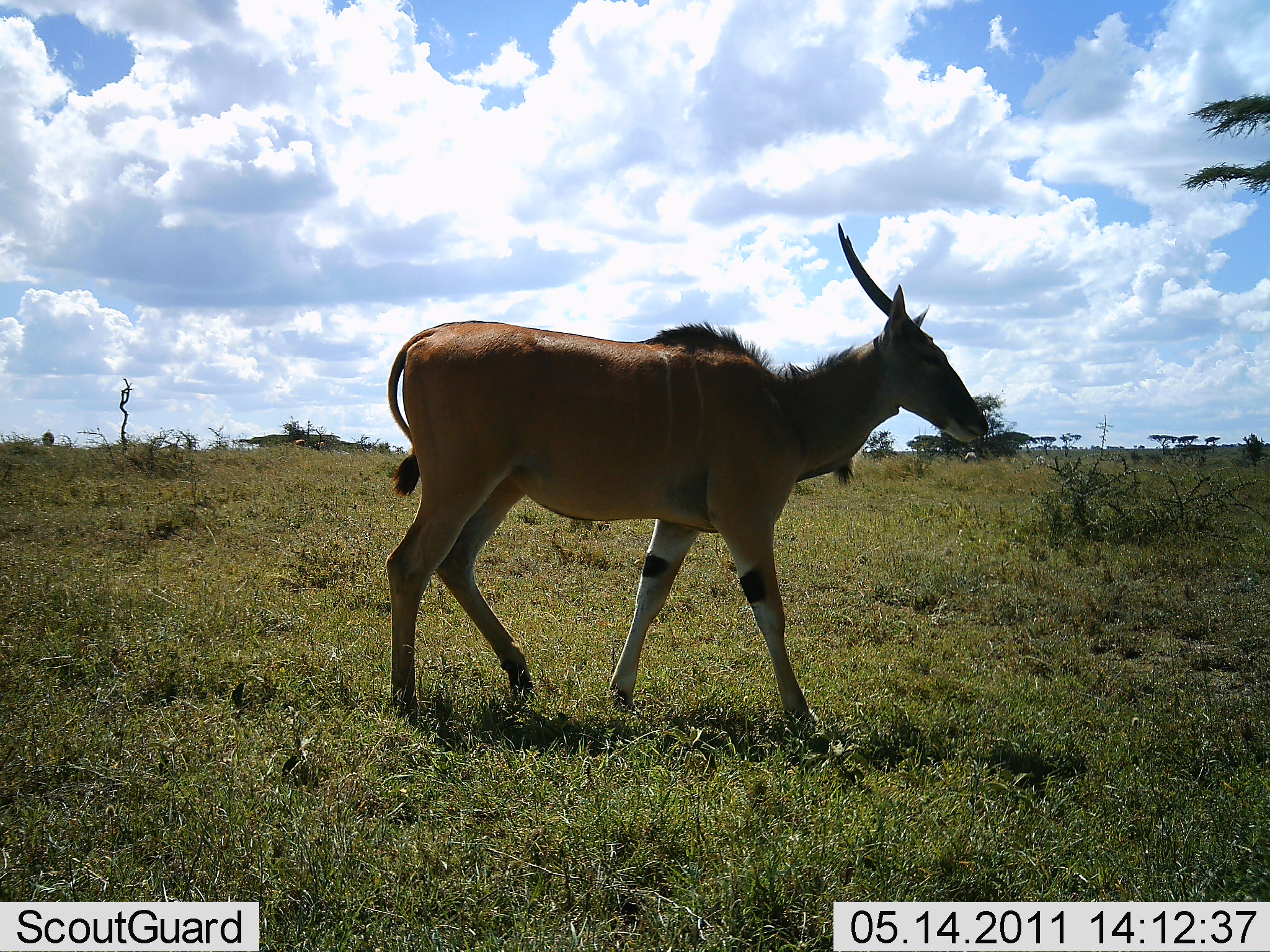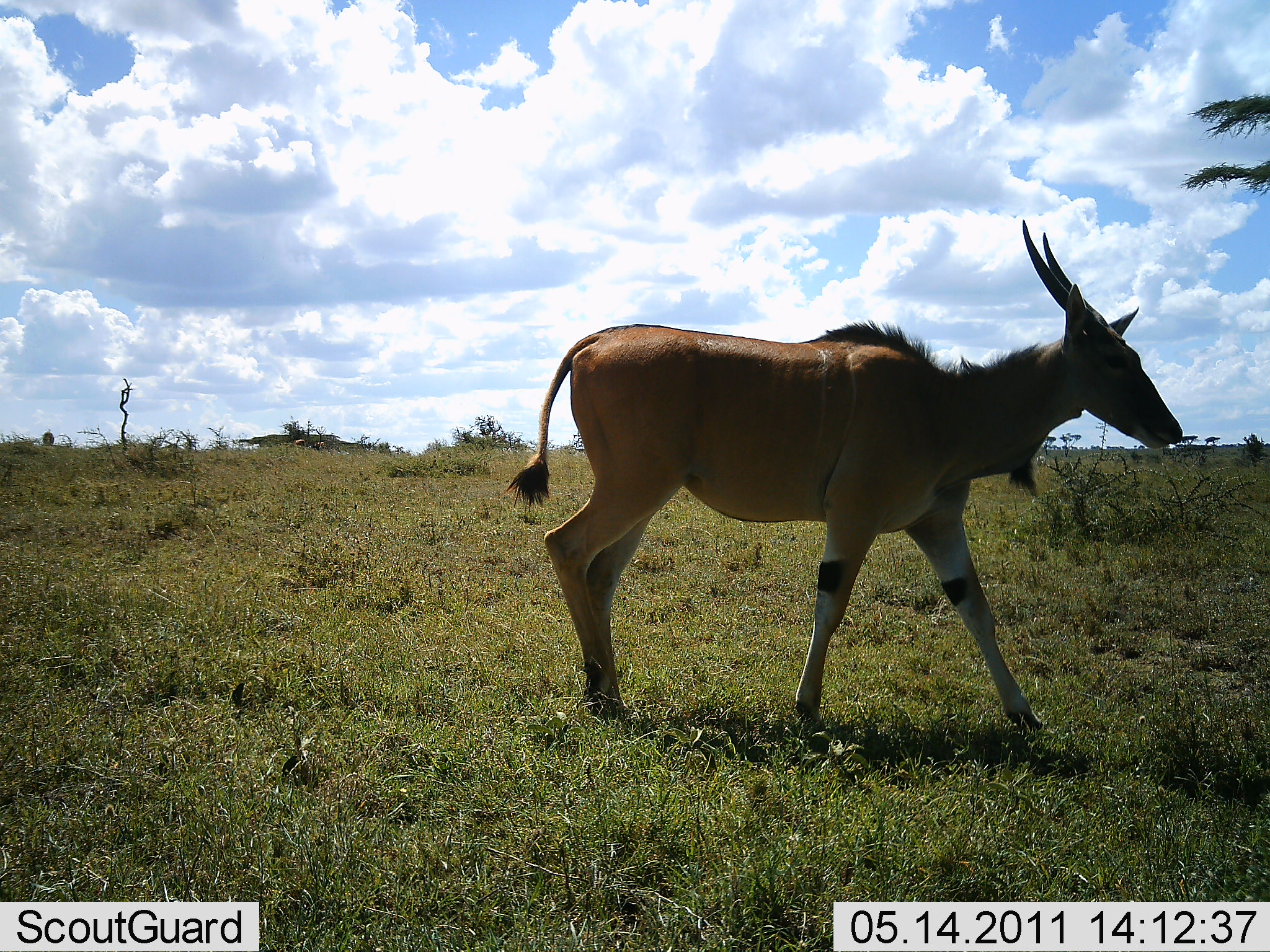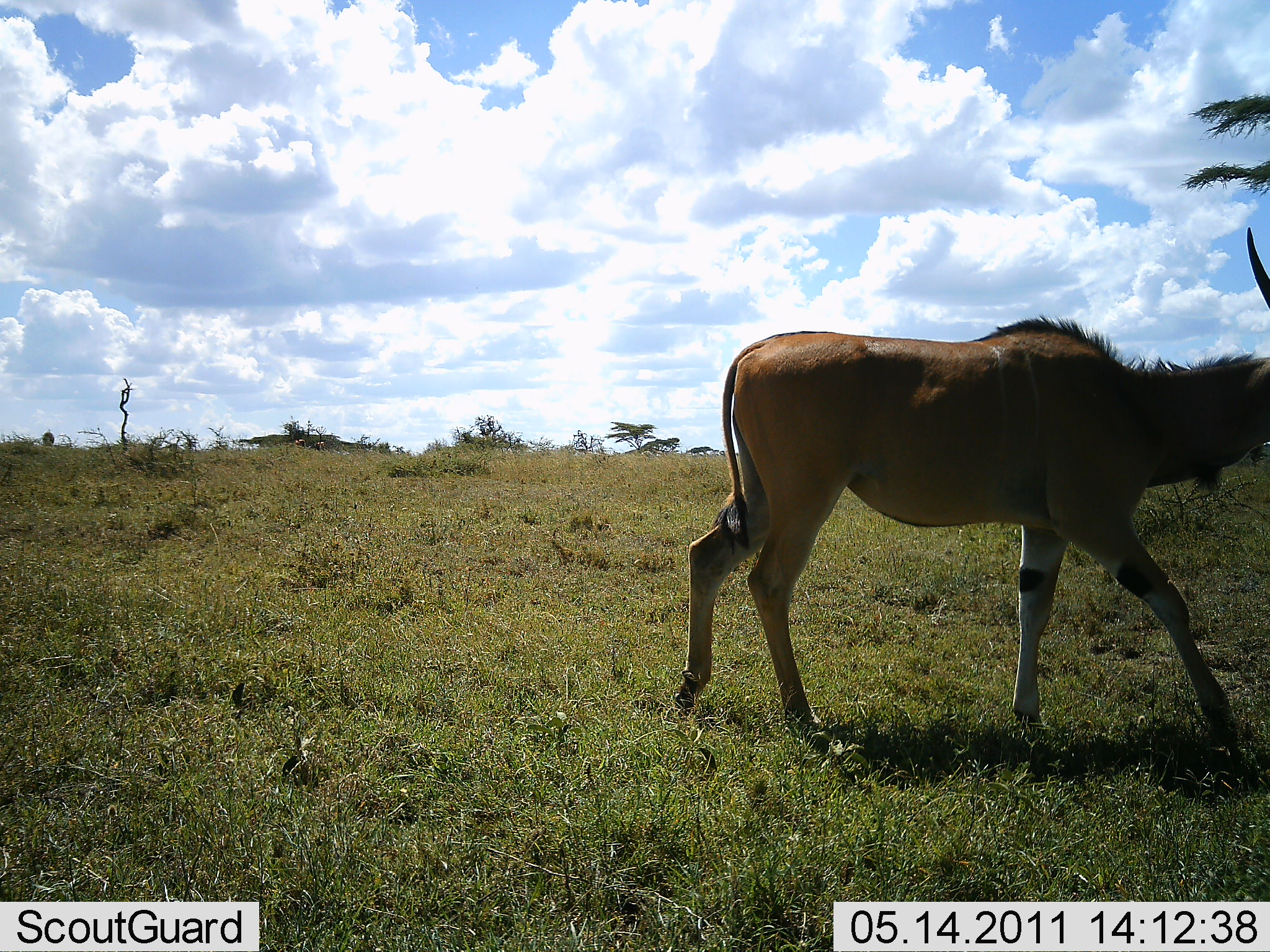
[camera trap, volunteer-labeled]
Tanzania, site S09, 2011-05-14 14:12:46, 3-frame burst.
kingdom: Animalia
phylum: Chordata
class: Mammalia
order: Artiodactyla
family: Bovidae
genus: Tragelaphus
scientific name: Tragelaphus oryx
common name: eland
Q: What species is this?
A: Eland (Tragelaphus oryx).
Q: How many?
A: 1.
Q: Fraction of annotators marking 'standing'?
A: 0%.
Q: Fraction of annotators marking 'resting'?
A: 0%.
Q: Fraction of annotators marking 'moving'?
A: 100%.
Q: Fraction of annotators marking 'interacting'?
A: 0%.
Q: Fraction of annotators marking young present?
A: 0%.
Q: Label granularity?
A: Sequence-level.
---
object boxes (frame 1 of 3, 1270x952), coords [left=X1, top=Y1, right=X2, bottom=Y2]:
animal: [left=386, top=222, right=989, bottom=741]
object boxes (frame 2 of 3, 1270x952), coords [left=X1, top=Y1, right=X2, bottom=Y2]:
animal: [left=504, top=216, right=1184, bottom=736]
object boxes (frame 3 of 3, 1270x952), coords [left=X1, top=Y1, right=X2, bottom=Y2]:
animal: [left=688, top=227, right=1270, bottom=669]